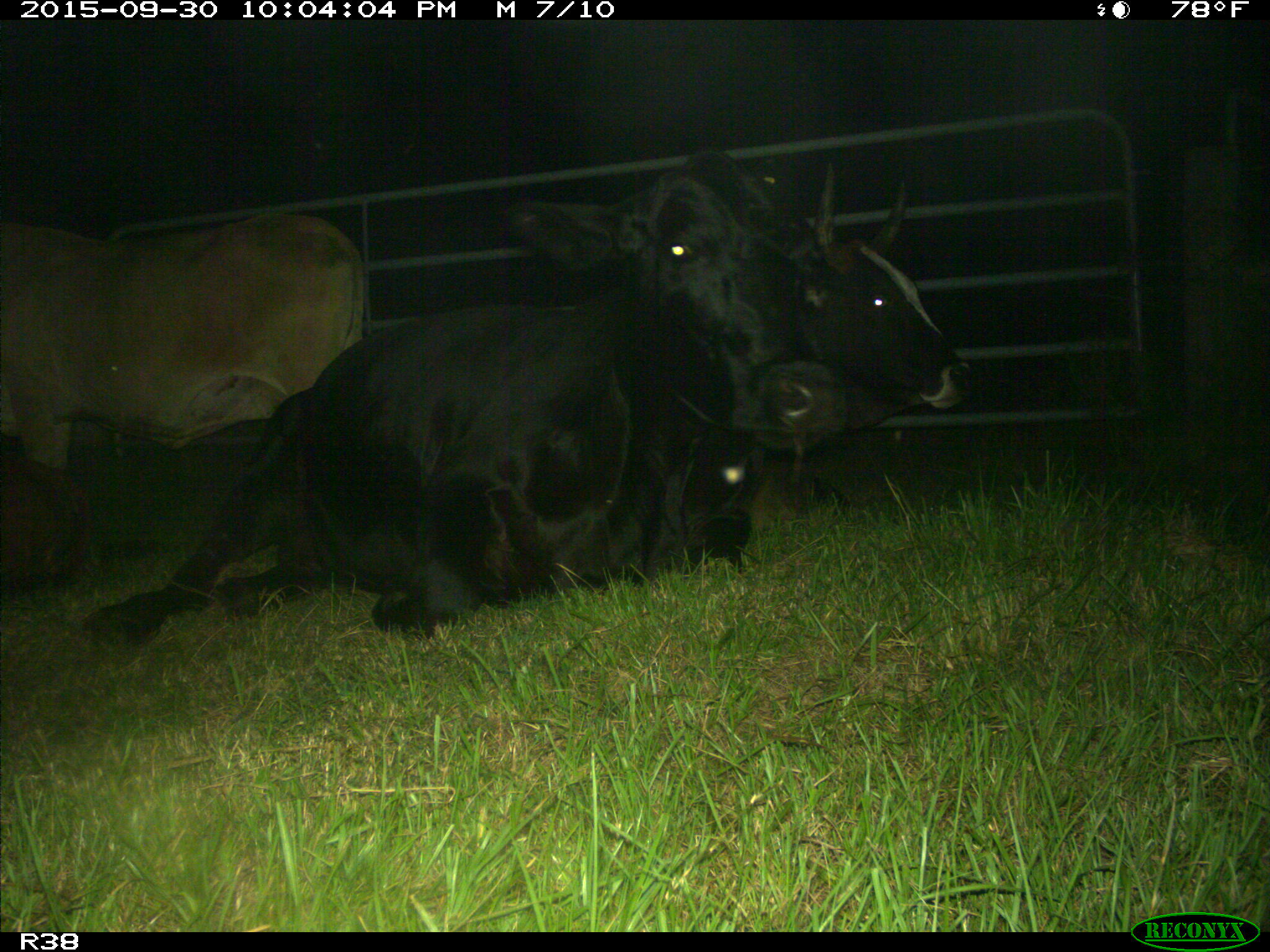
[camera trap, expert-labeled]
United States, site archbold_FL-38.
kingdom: Animalia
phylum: Chordata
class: Mammalia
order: Artiodactyla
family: Bovidae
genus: Bos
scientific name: Bos taurus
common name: domestic cow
Bos taurus (domestic cow).